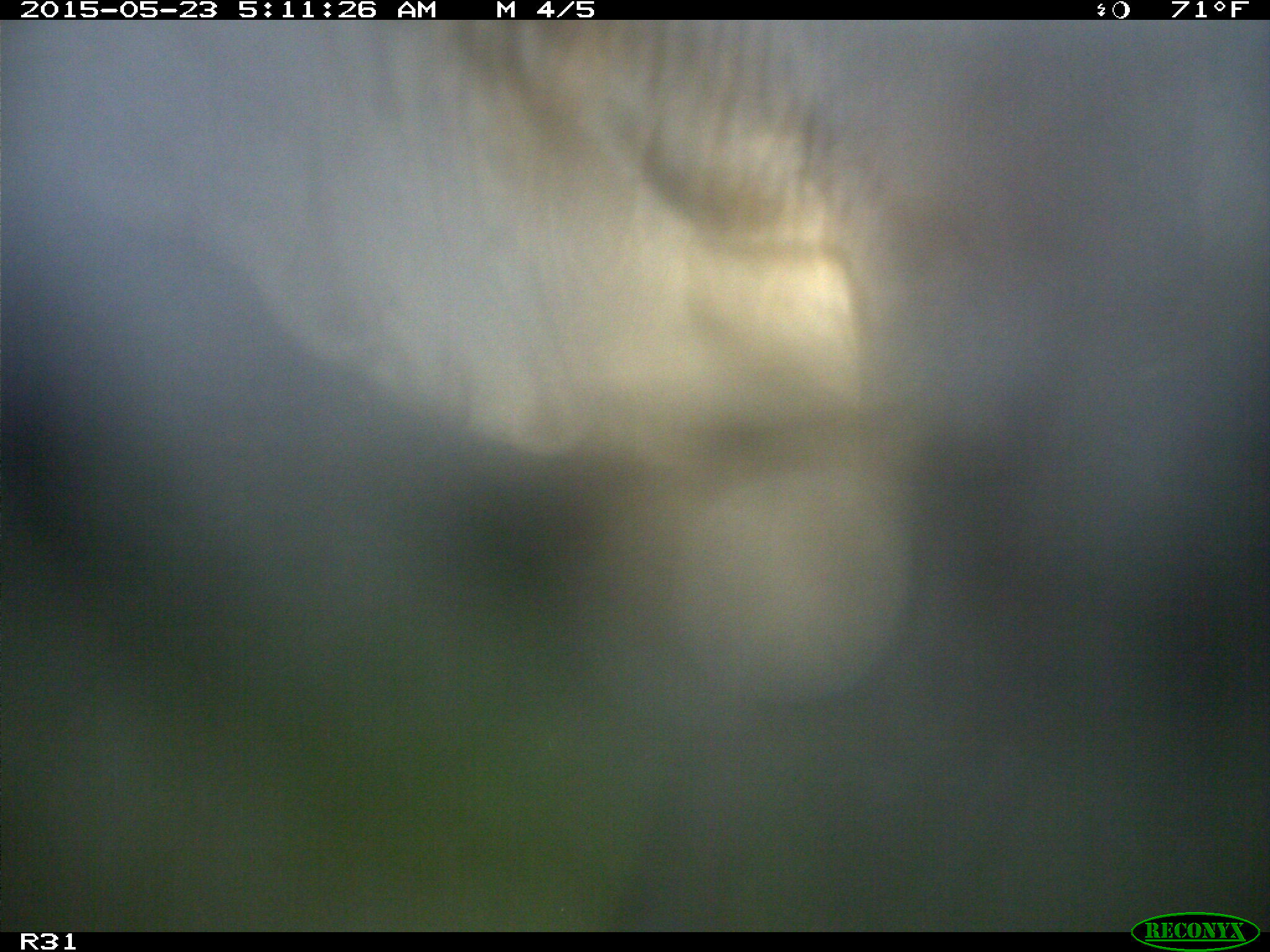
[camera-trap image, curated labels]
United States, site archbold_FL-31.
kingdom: Animalia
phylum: Chordata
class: Mammalia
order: Artiodactyla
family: Bovidae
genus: Bos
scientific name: Bos taurus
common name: domestic cow